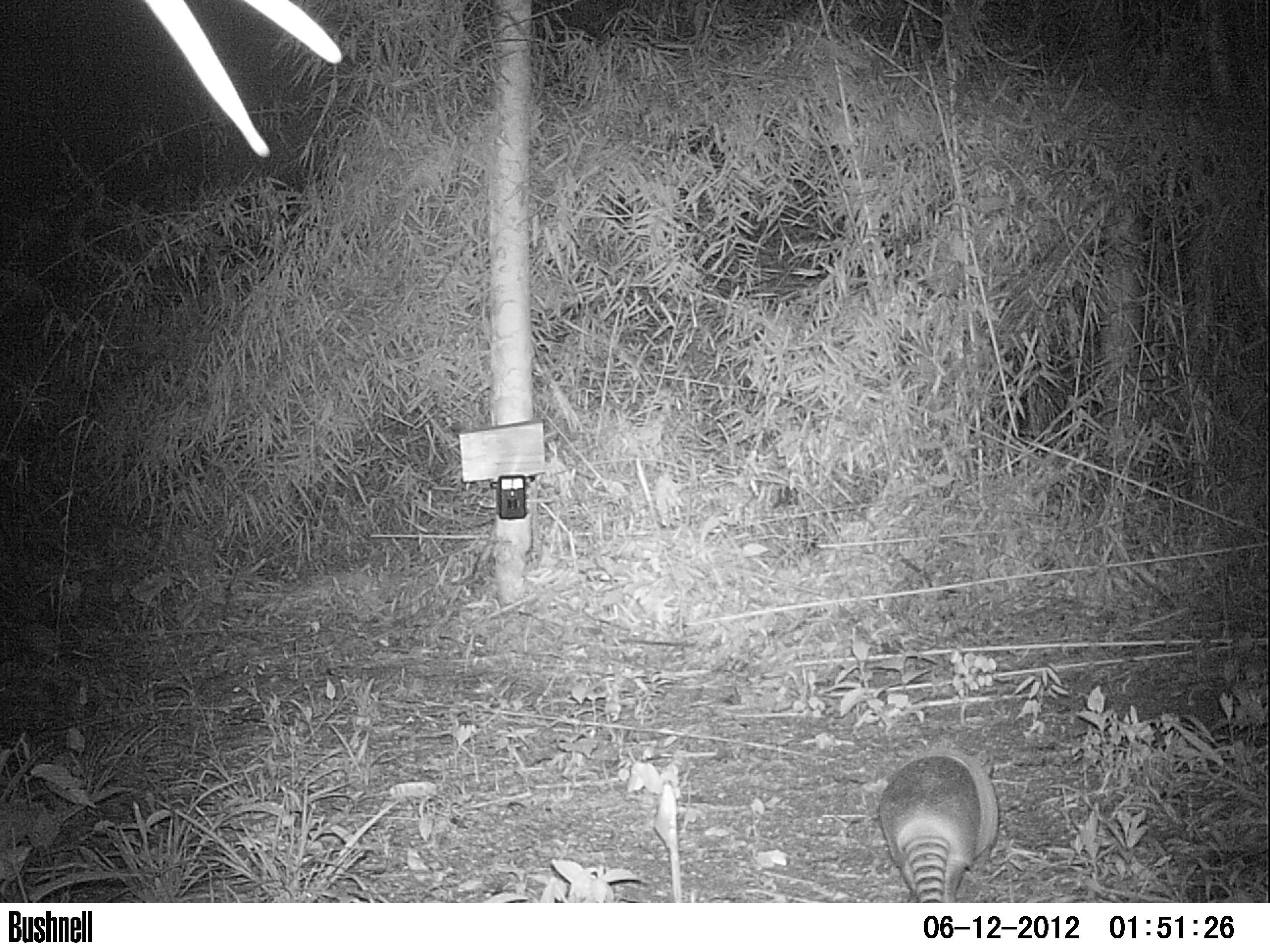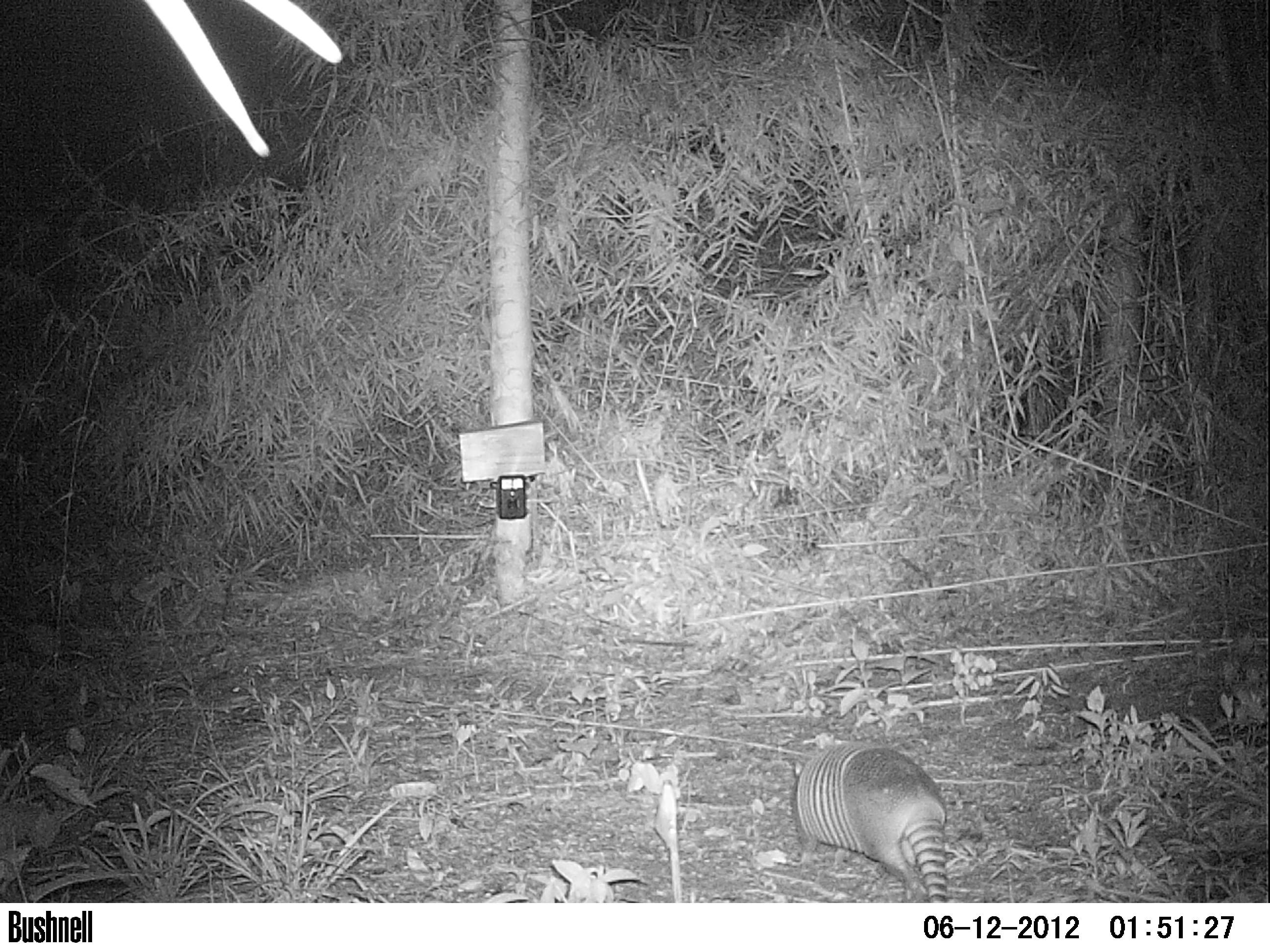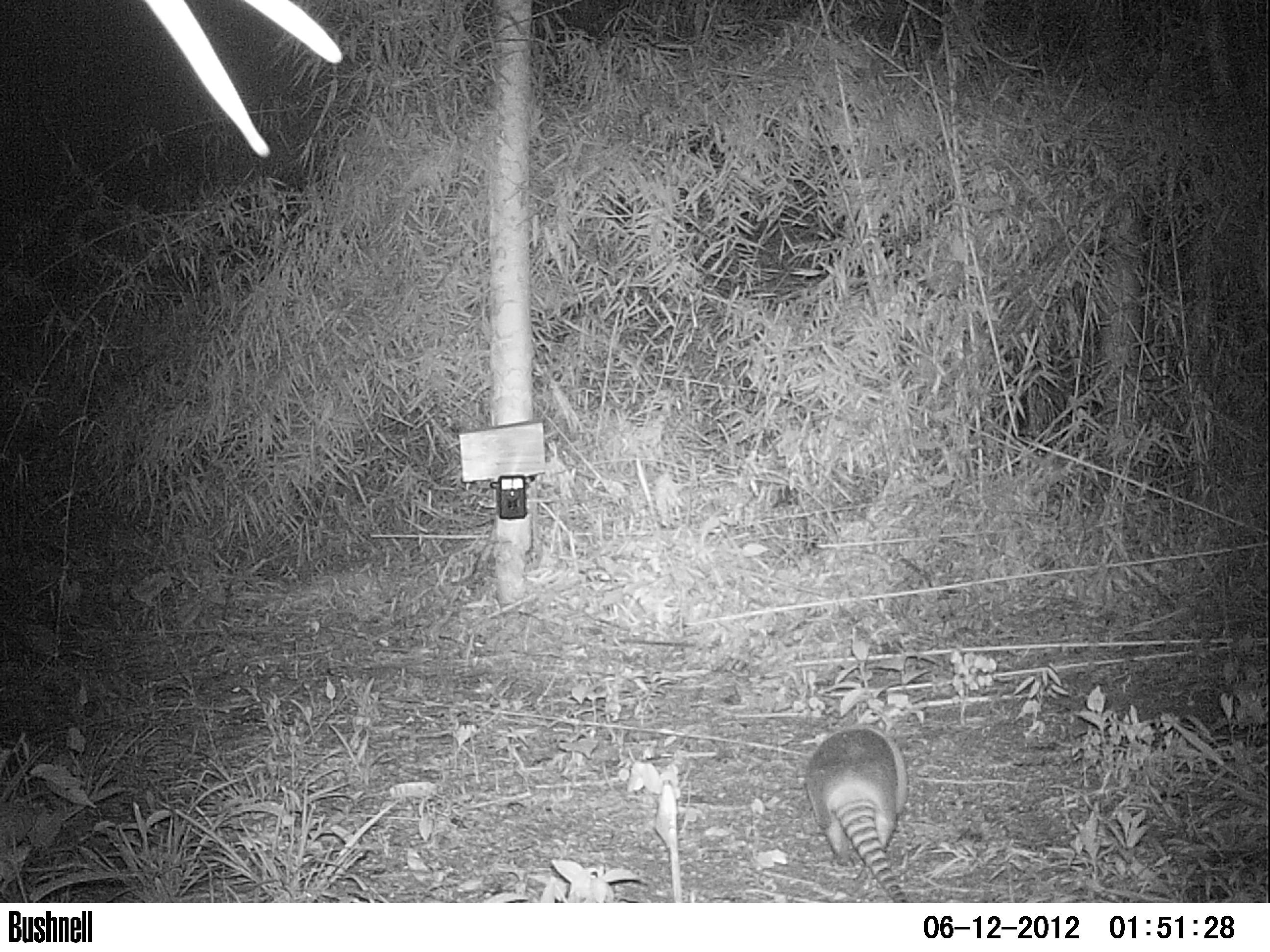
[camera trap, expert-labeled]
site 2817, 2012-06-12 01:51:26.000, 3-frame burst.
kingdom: Animalia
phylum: Chordata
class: Mammalia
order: Cingulata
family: Dasypodidae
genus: Dasypus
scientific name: Dasypus novemcinctus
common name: nine-banded armadillo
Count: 1.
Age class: adult.